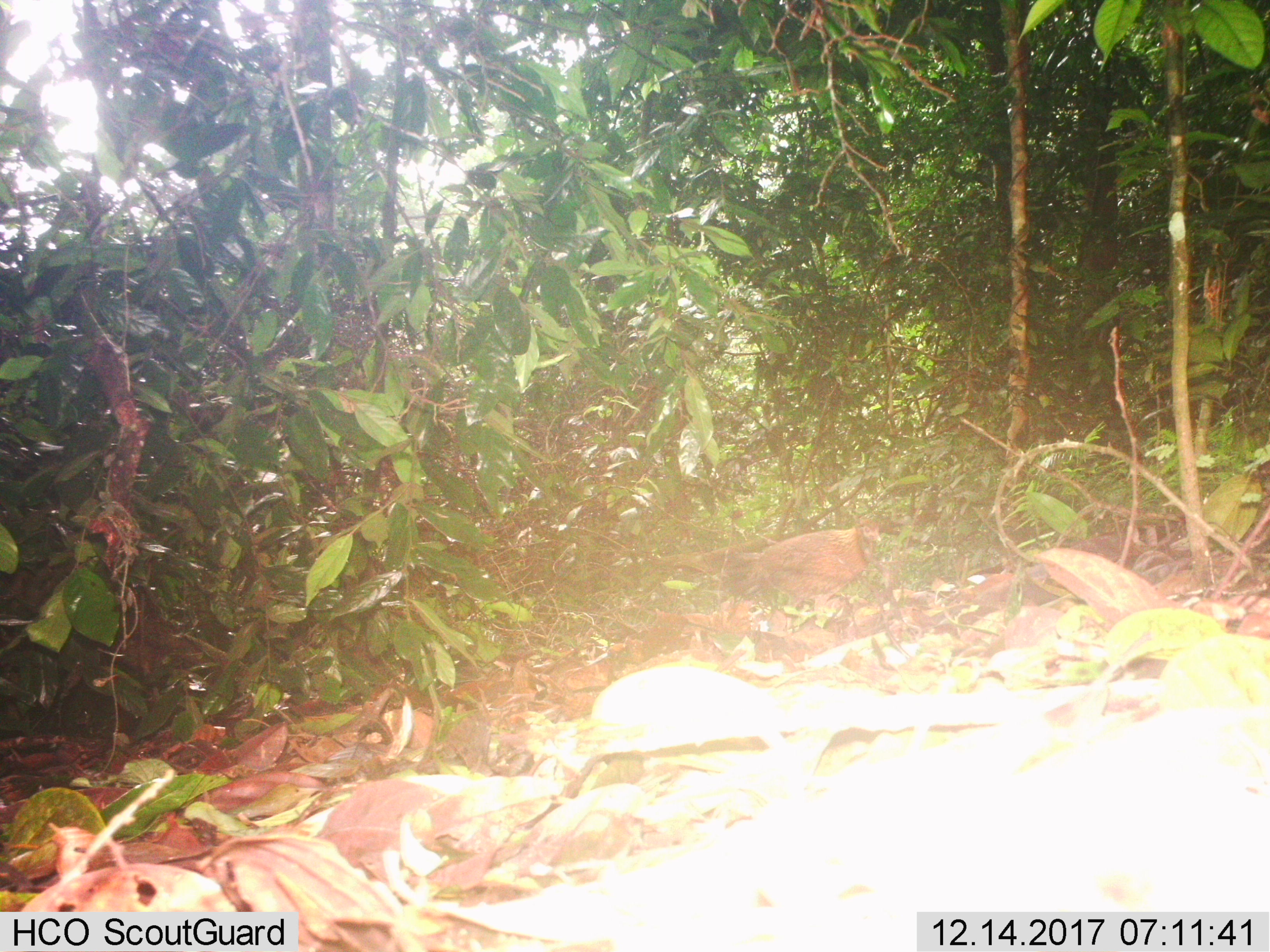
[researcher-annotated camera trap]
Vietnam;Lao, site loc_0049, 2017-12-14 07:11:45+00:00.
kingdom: Animalia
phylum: Chordata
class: Aves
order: Galliformes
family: Phasianidae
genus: Gallus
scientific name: Gallus gallus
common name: red junglefowl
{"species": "red junglefowl (Gallus gallus)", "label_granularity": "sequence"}